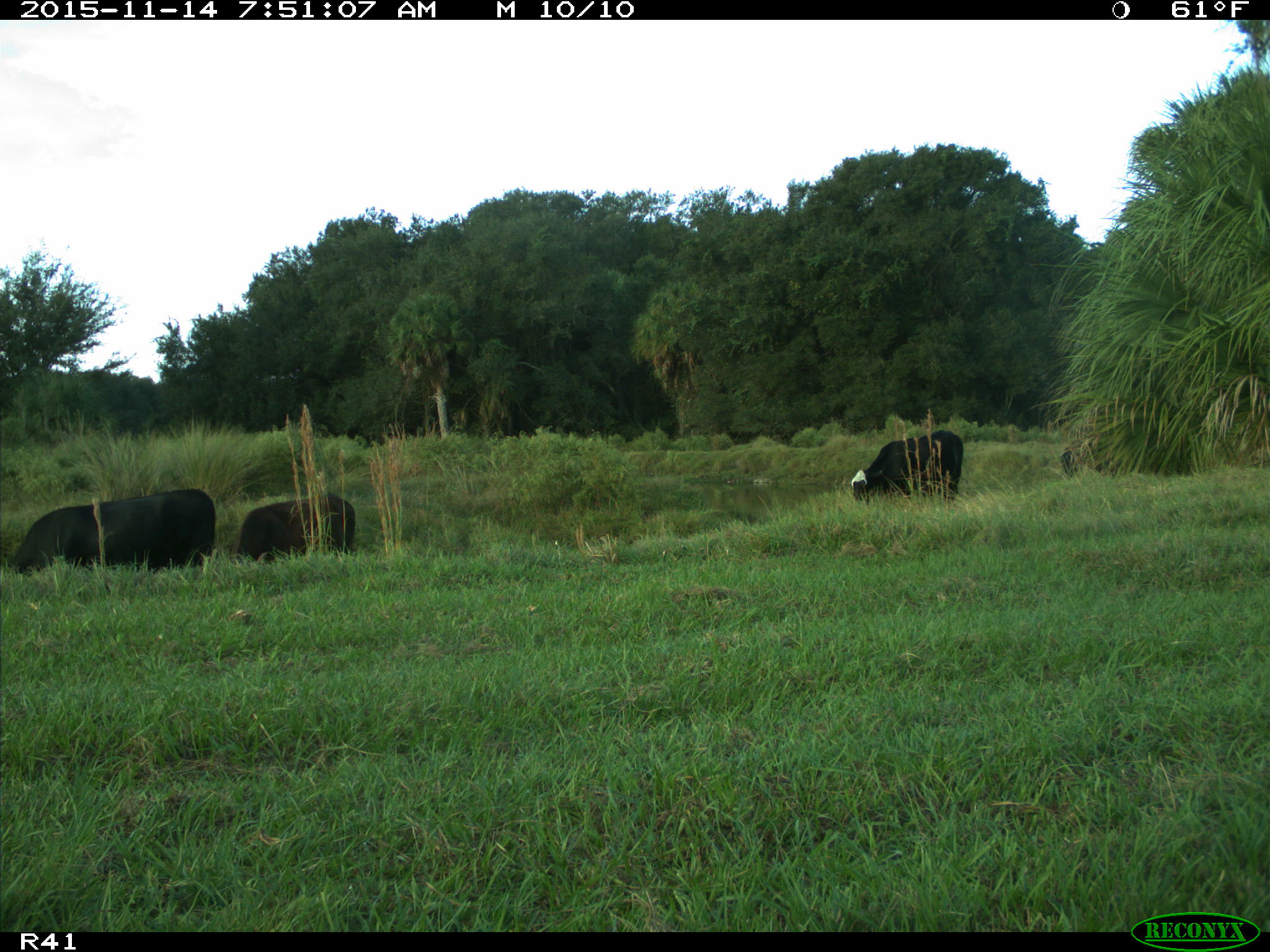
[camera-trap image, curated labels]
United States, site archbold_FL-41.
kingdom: Animalia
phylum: Chordata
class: Mammalia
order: Artiodactyla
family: Bovidae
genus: Bos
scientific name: Bos taurus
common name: domestic cow